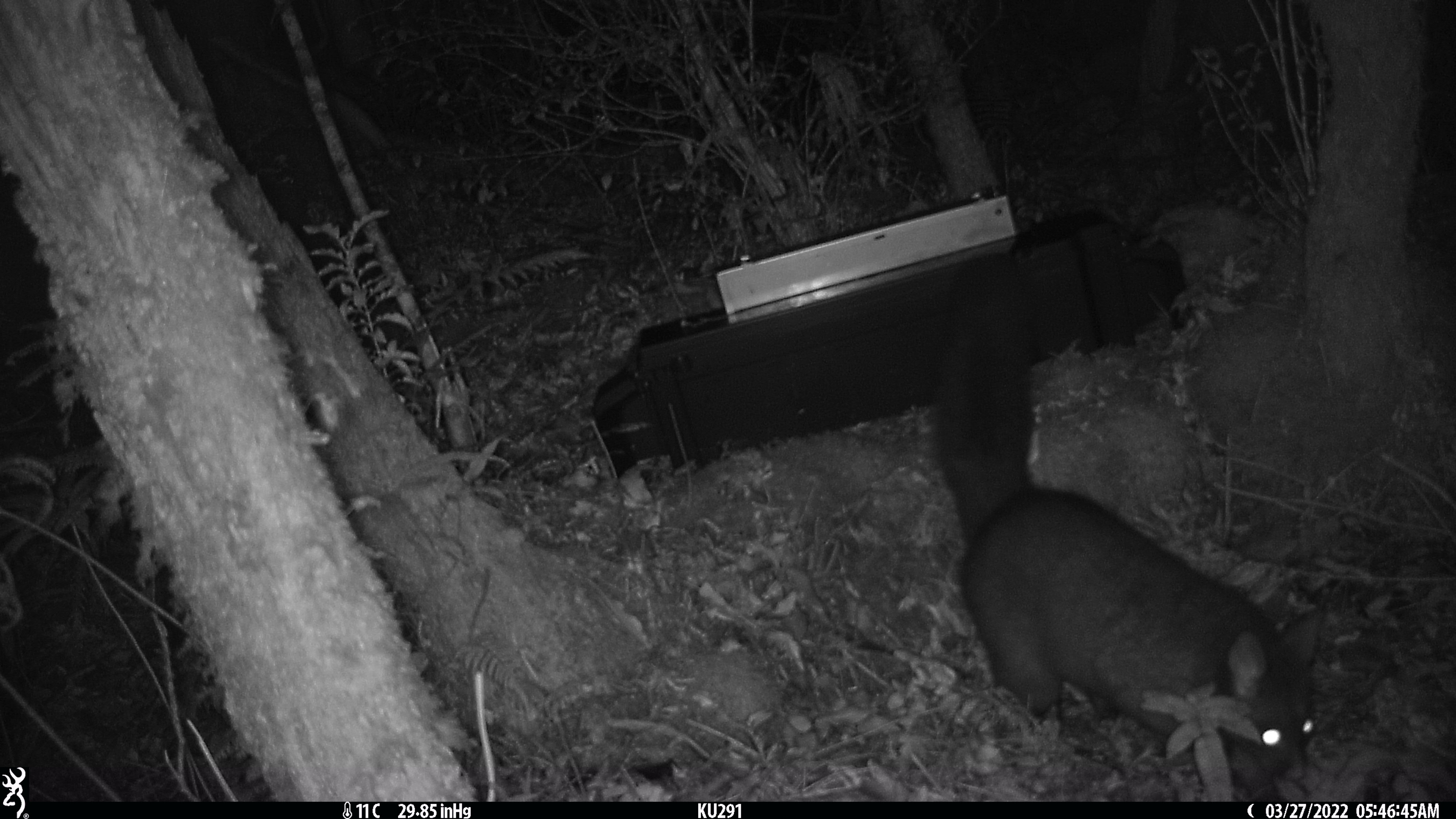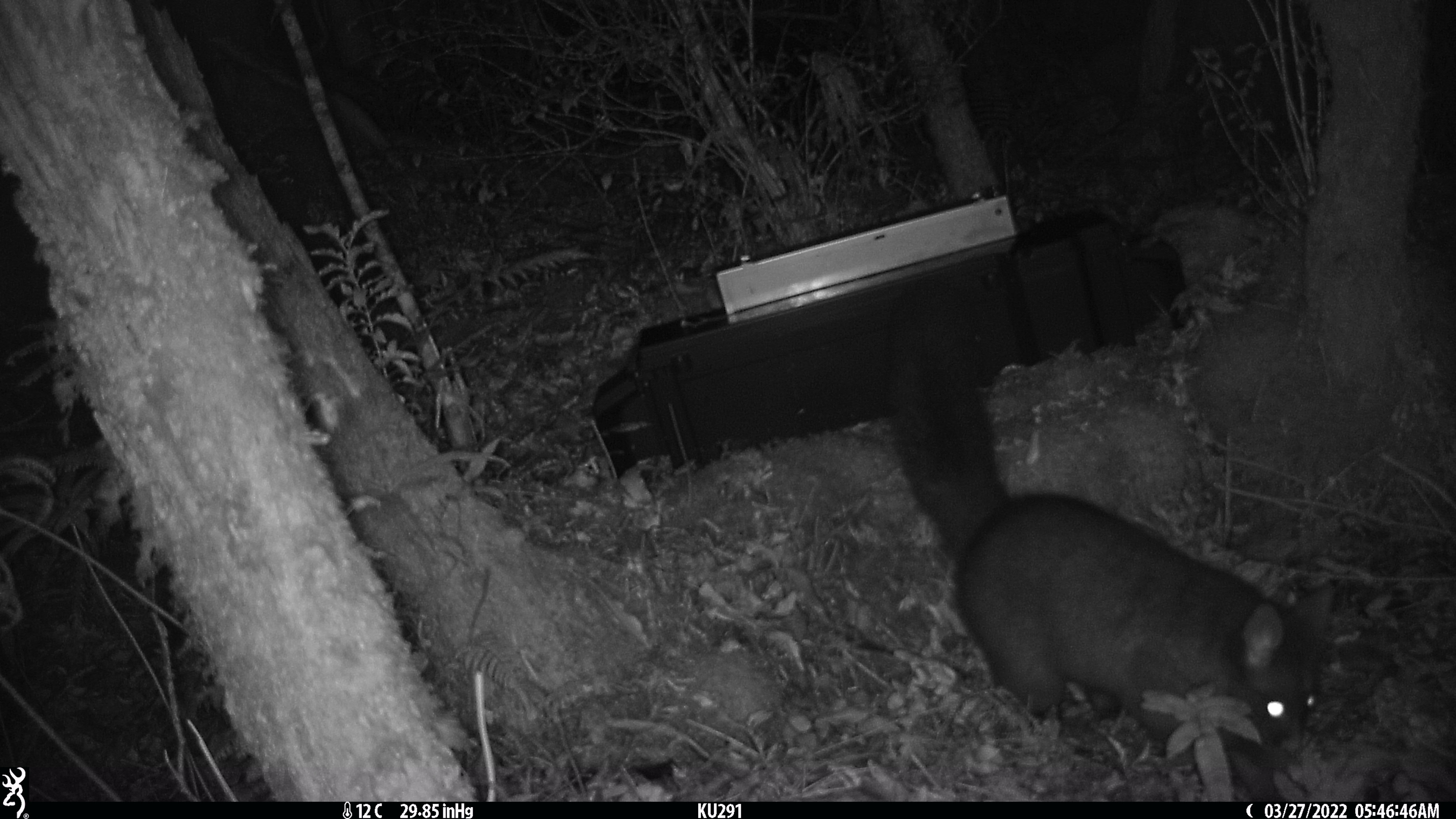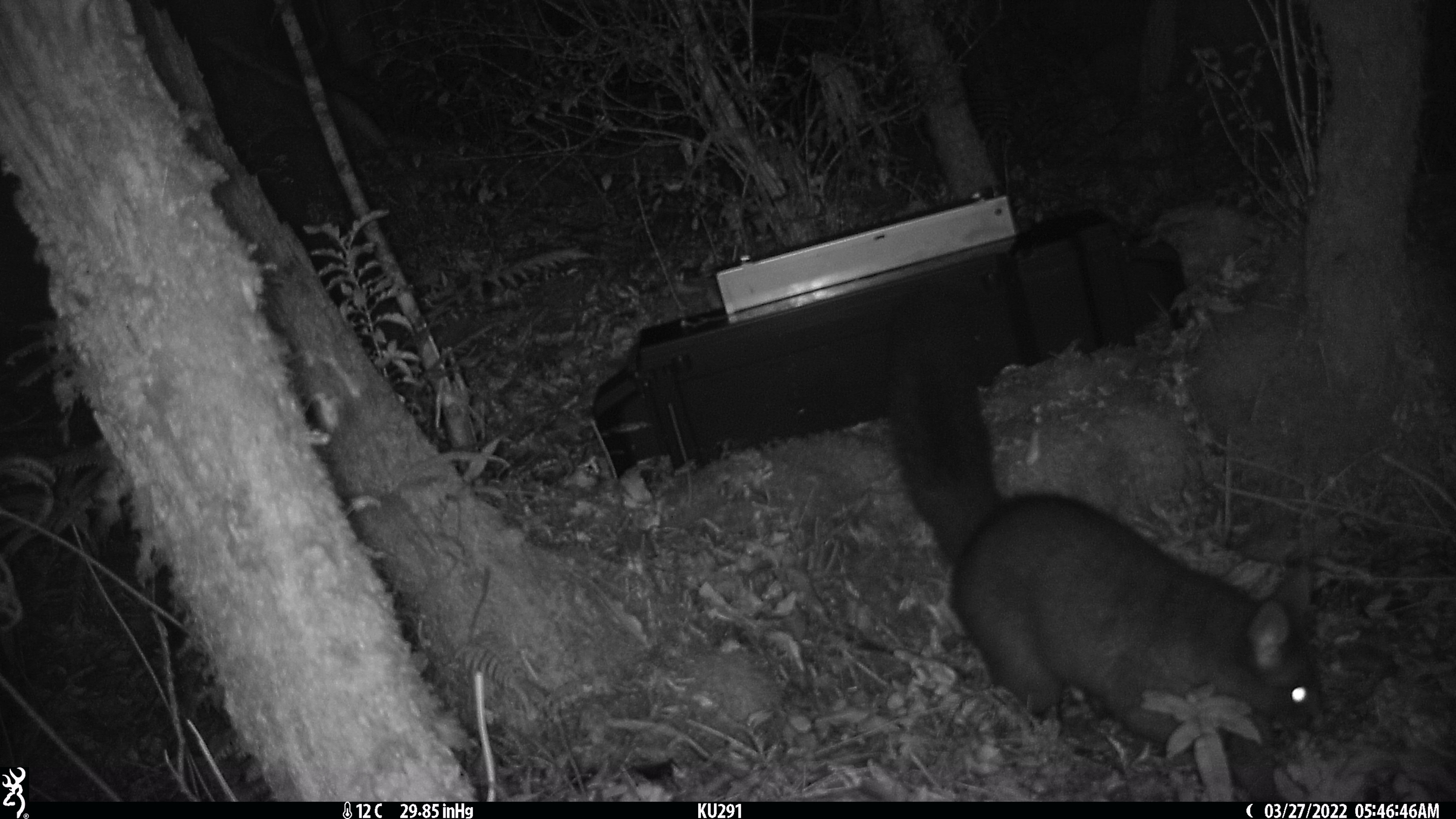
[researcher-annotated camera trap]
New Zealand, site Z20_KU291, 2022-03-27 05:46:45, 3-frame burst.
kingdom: Animalia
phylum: Chordata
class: Mammalia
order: Diprotodontia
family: Phalangeridae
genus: Trichosurus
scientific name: Trichosurus vulpecula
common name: common brushtail possum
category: possum